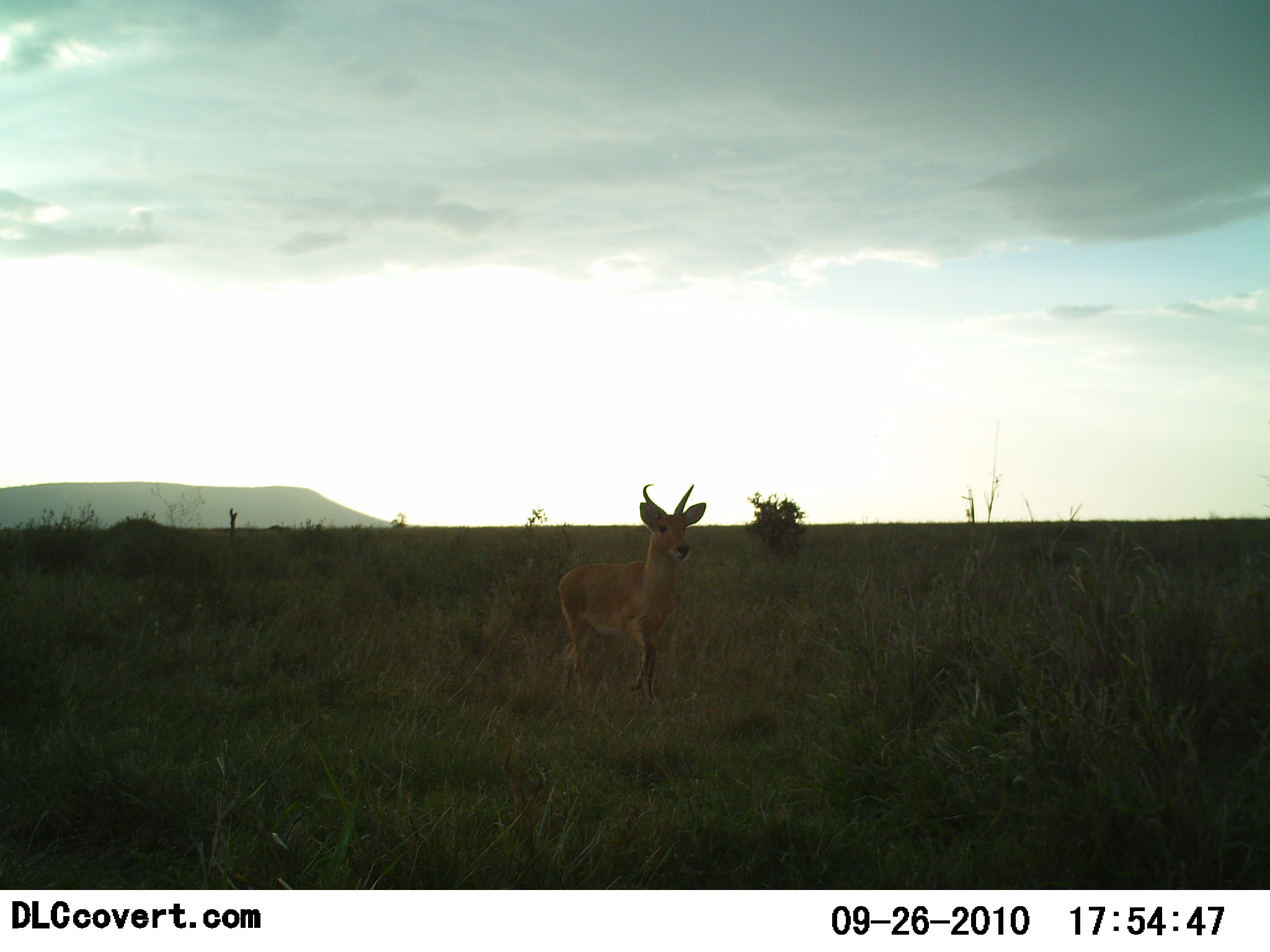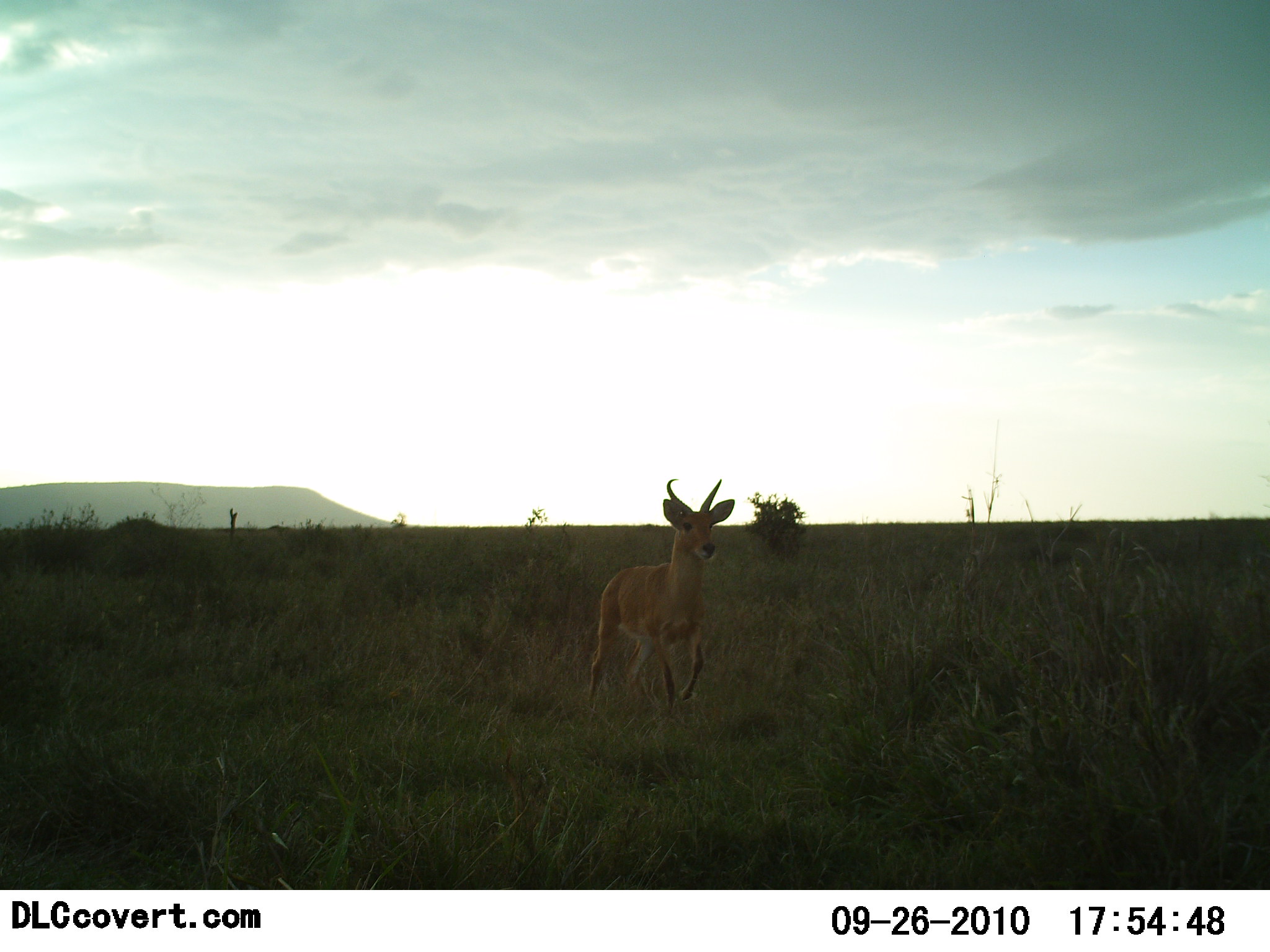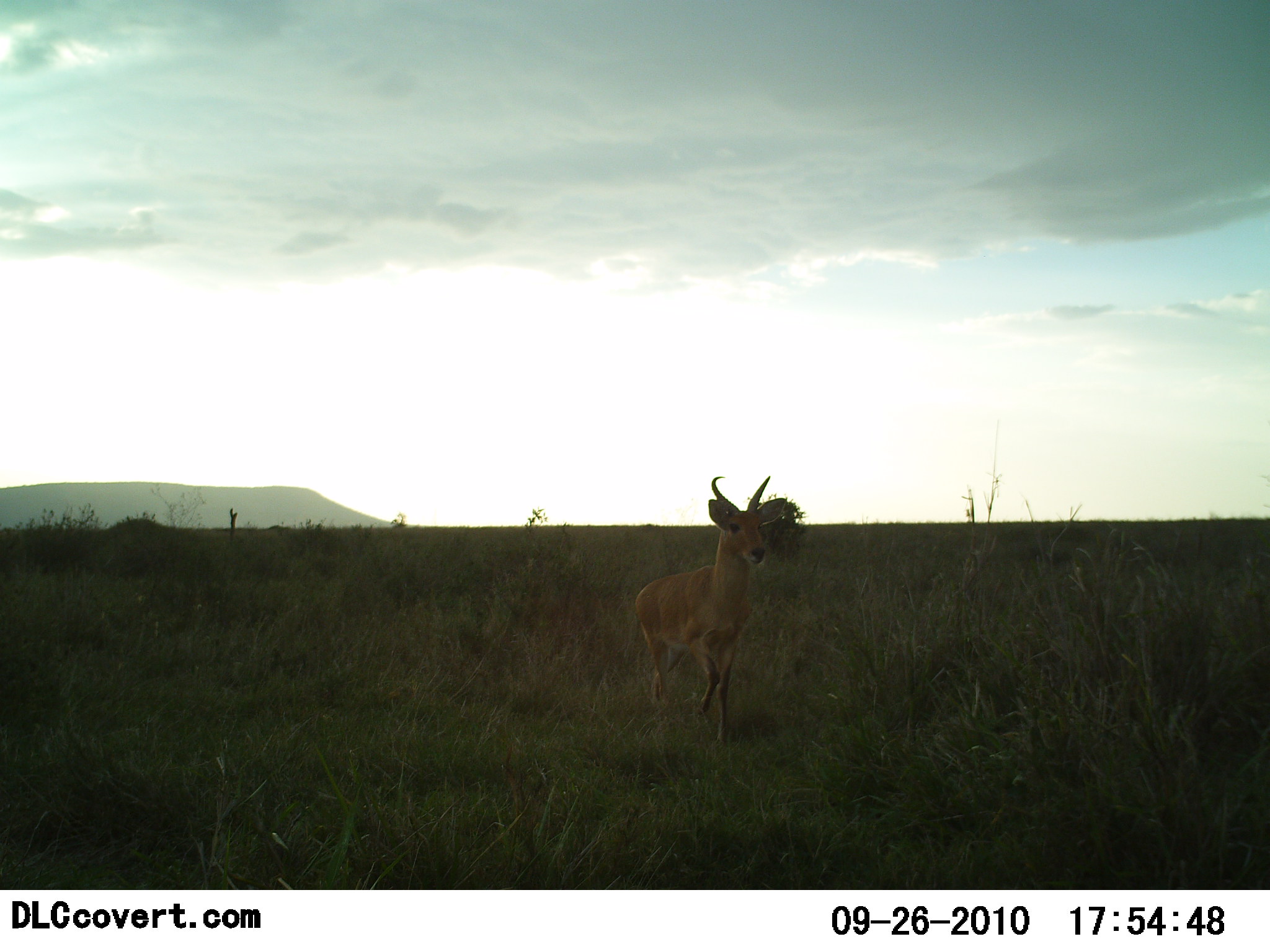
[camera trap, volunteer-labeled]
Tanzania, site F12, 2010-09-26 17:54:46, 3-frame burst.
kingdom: Animalia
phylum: Chordata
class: Mammalia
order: Artiodactyla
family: Bovidae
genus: Redunca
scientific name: Redunca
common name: reedbuck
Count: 1.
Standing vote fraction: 0%.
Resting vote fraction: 0%.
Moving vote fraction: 100%.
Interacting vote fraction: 0%.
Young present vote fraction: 0%.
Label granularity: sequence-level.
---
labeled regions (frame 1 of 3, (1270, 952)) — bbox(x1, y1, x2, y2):
animal: bbox(553, 483, 708, 721)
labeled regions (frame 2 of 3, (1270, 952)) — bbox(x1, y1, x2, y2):
animal: bbox(586, 477, 736, 719)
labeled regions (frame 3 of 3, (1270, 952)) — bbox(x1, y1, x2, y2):
animal: bbox(633, 474, 788, 745)